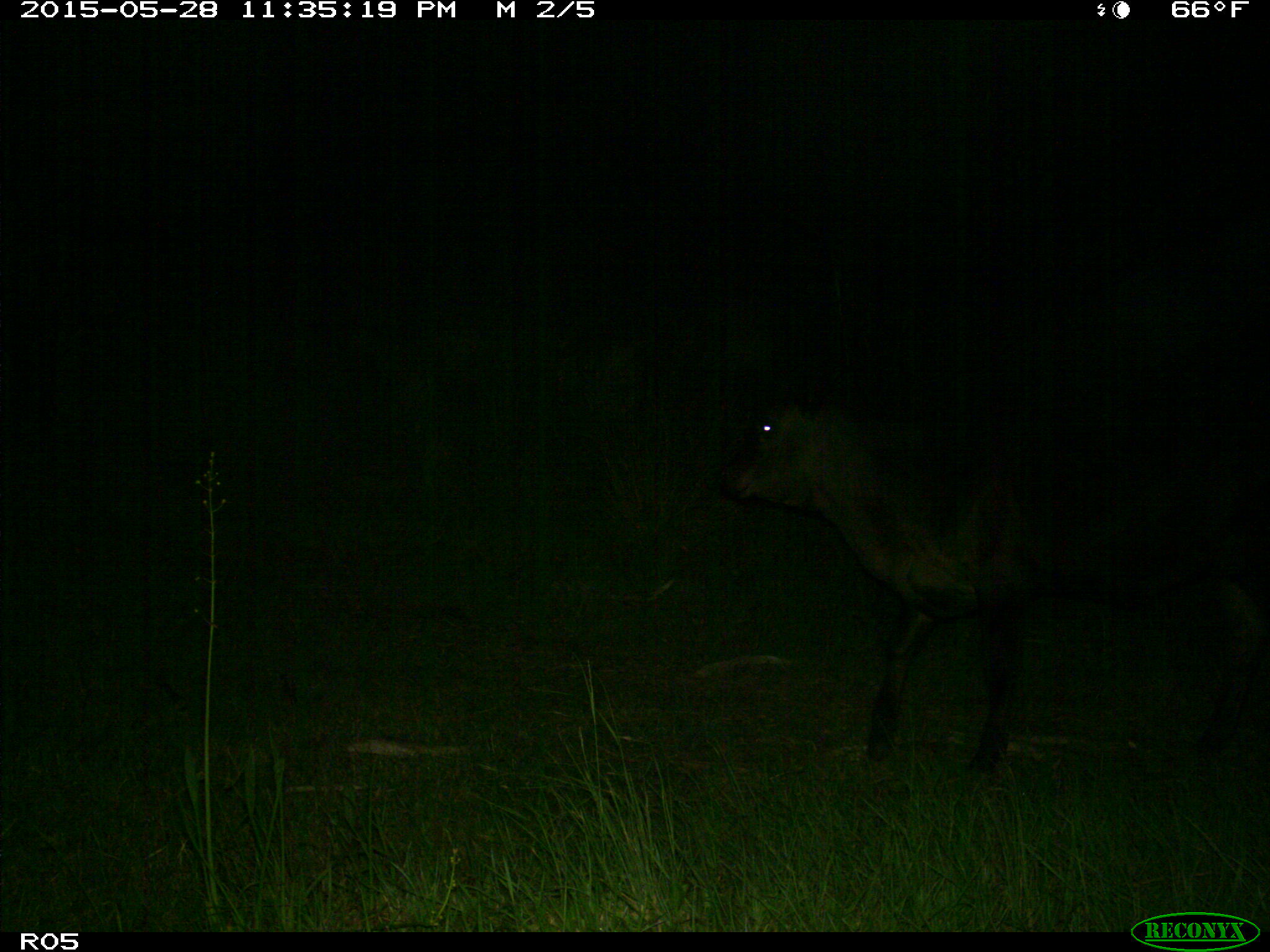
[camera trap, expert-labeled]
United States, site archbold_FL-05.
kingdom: Animalia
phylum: Chordata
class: Mammalia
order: Artiodactyla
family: Bovidae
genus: Bos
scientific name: Bos taurus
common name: domestic cow